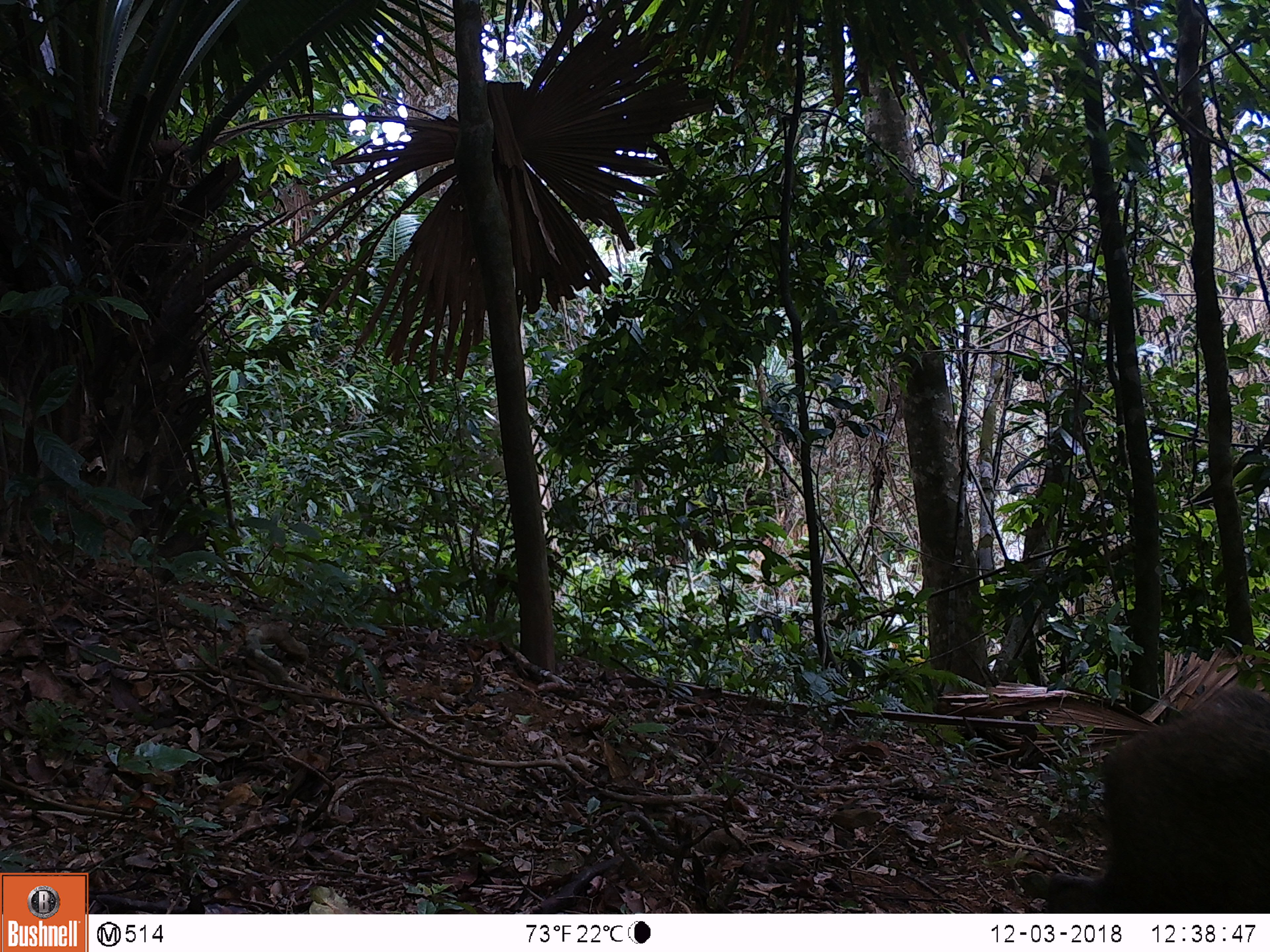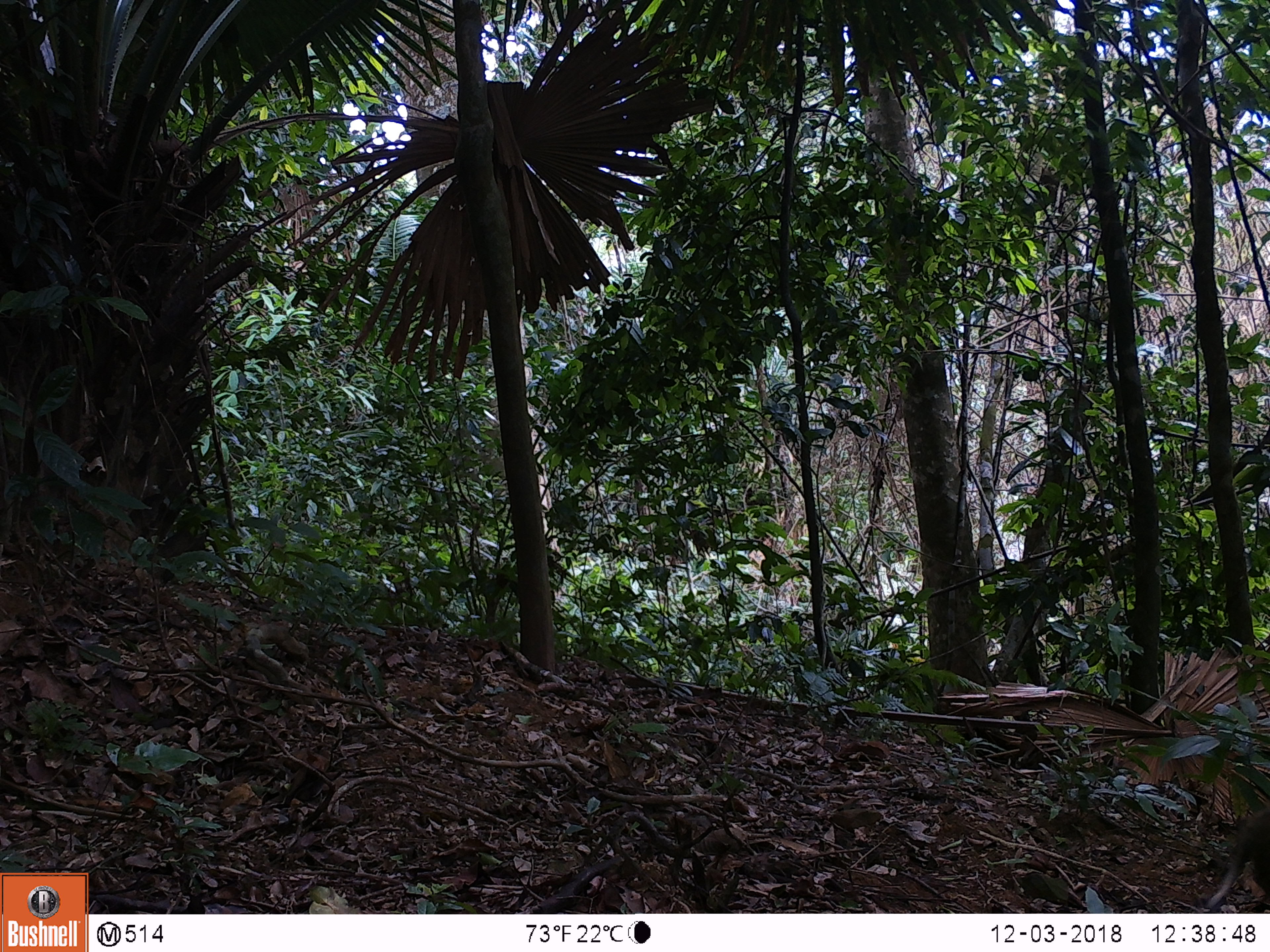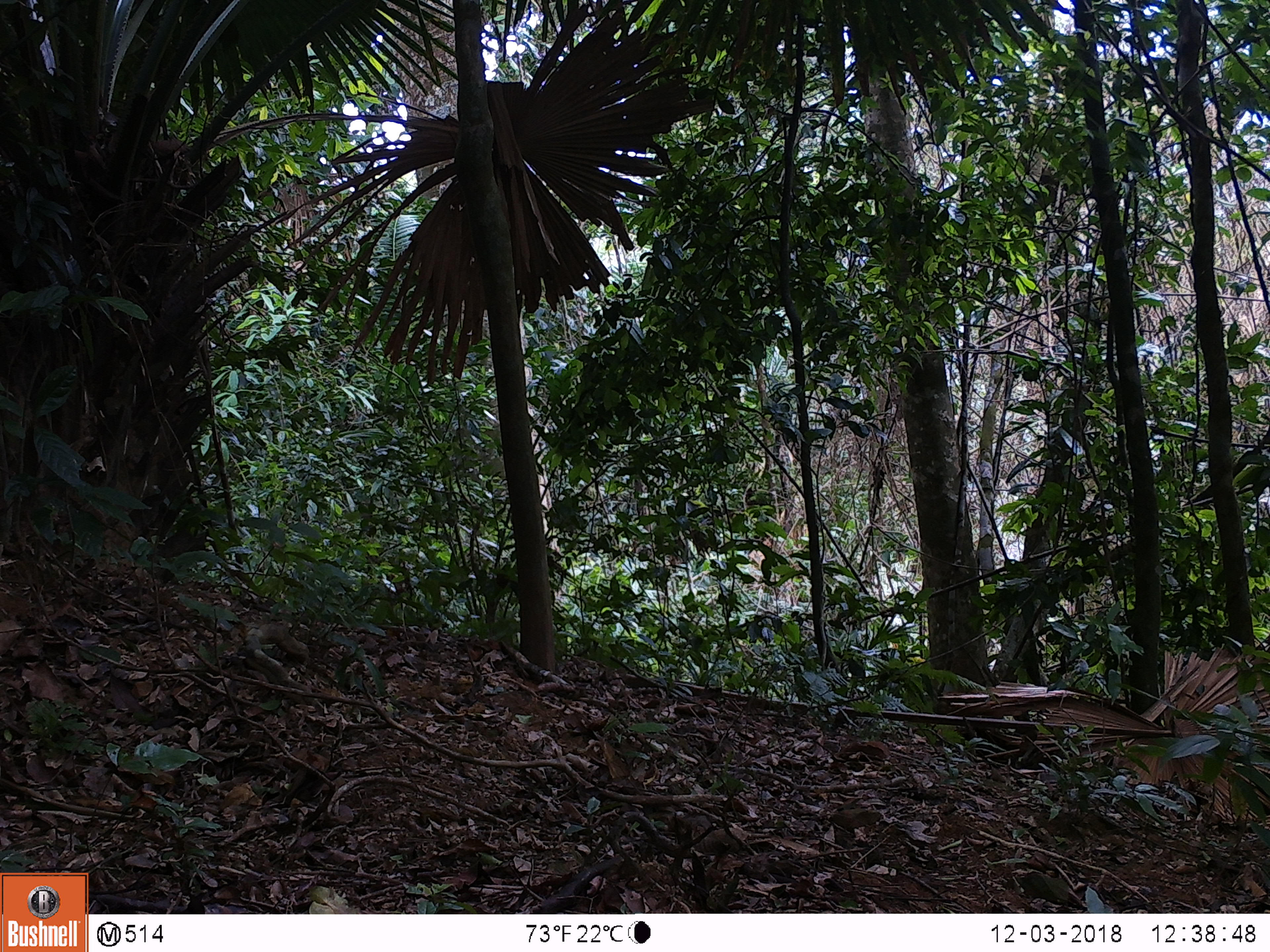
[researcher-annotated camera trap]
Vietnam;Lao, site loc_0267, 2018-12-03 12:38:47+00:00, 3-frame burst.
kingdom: Animalia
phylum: Chordata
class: Mammalia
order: Artiodactyla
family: Suidae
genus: Sus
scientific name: Sus scrofa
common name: eurasian wild pig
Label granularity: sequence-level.